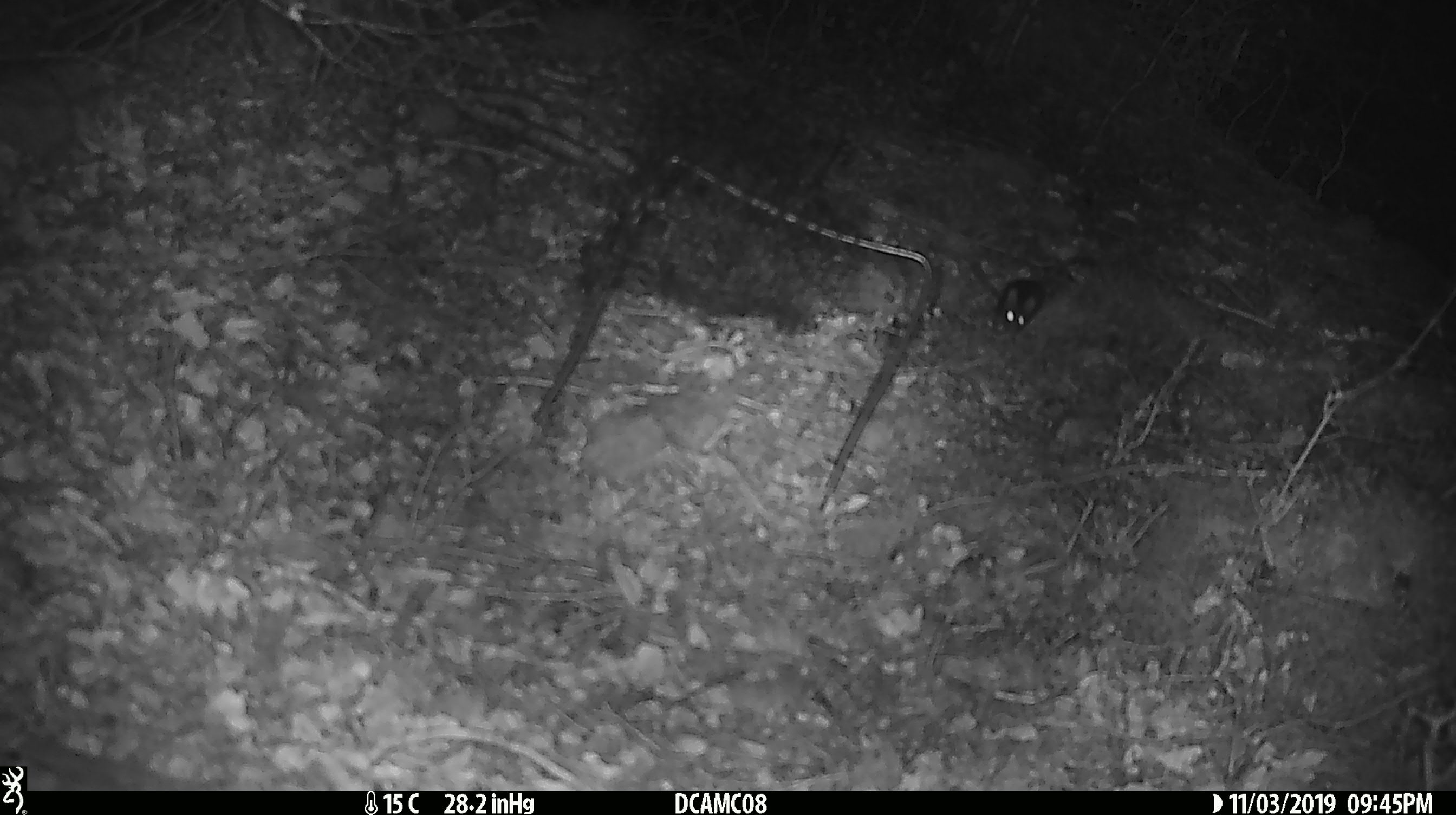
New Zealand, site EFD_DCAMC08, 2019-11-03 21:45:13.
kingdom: Animalia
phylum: Chordata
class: Mammalia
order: Rodentia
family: Muridae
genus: Mus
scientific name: Mus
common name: mouse